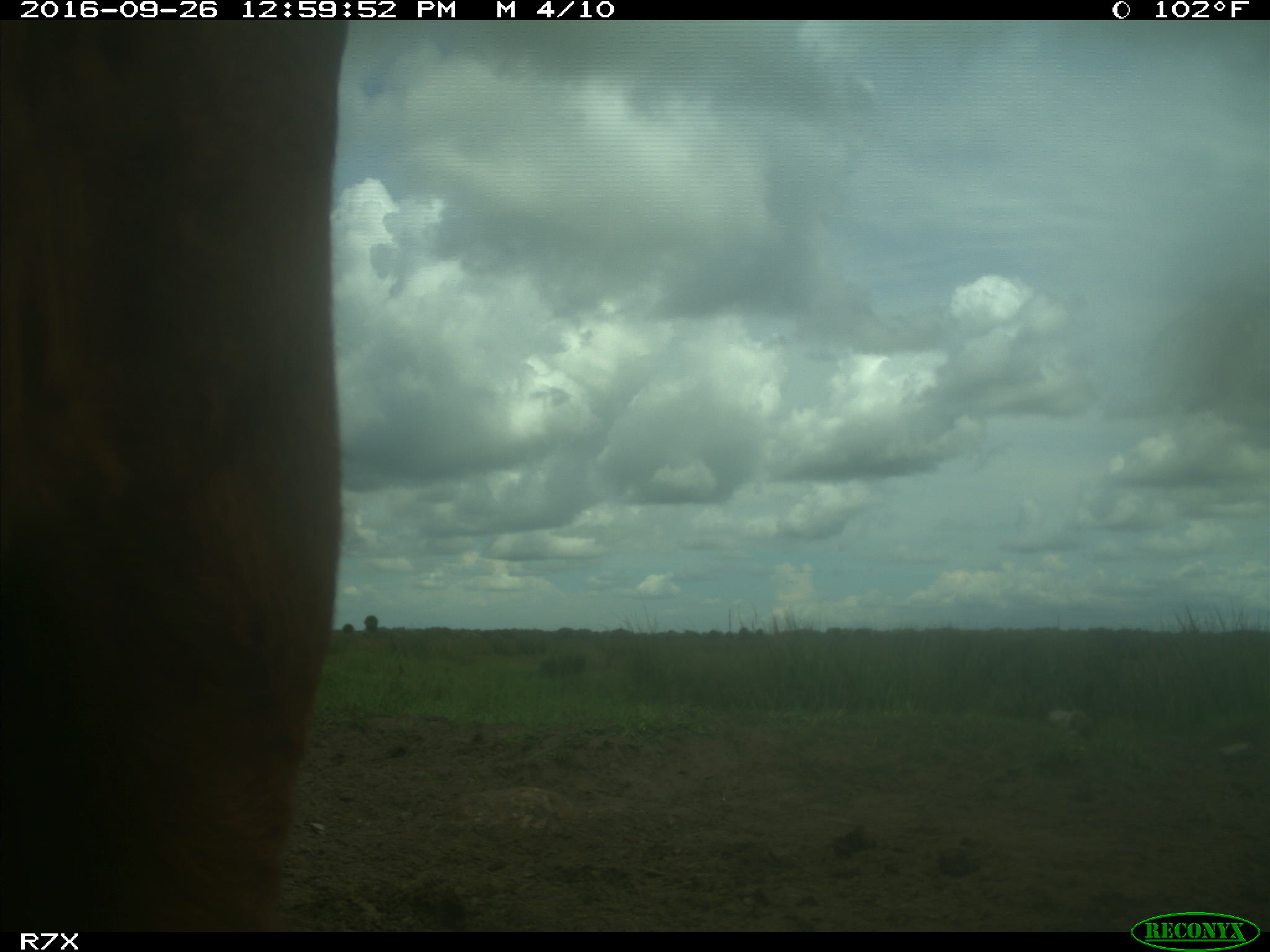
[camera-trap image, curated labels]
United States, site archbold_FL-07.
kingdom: Animalia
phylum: Chordata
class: Mammalia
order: Artiodactyla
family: Bovidae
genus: Bos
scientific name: Bos taurus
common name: domestic cow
Bos taurus (domestic cow).